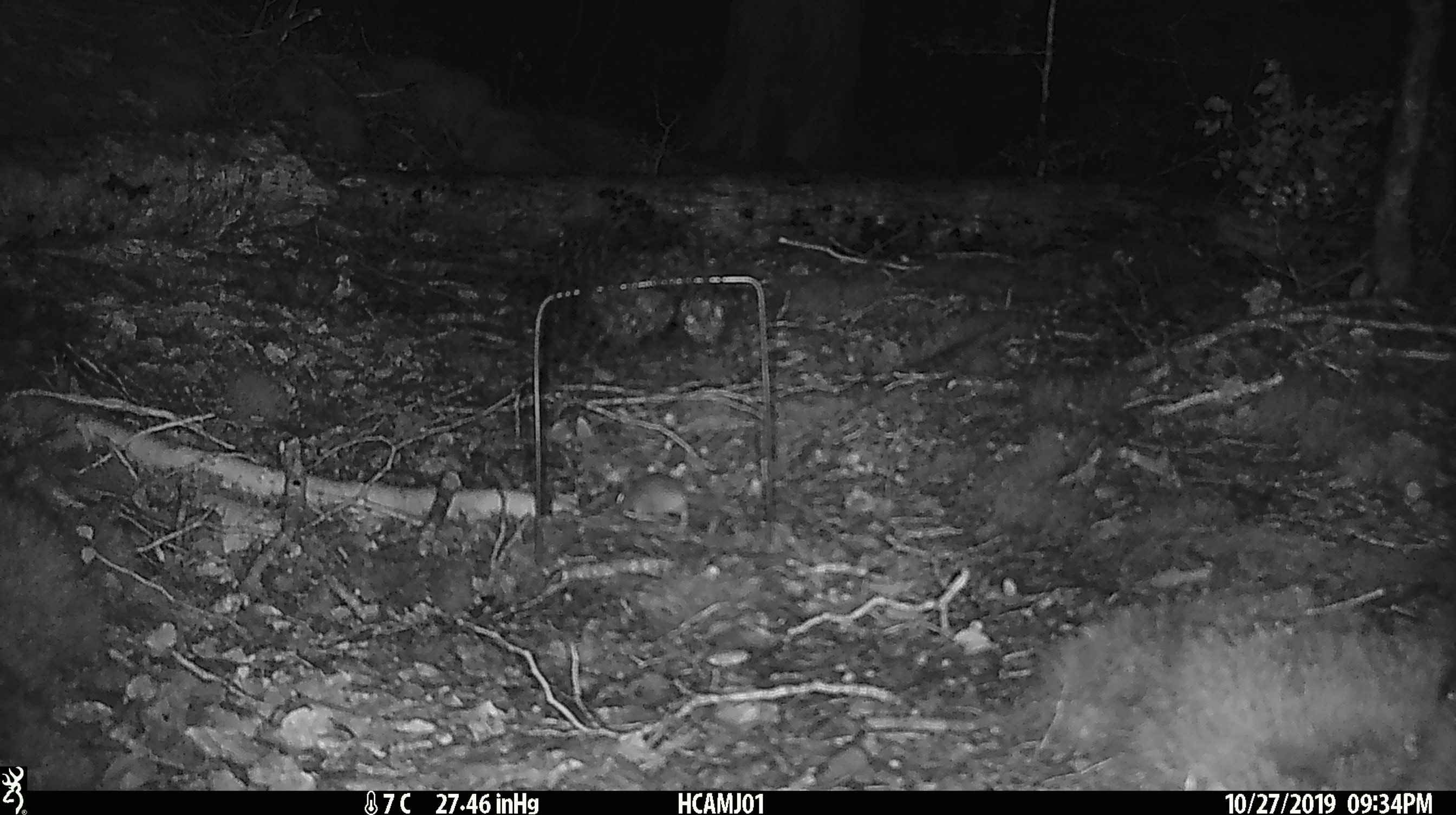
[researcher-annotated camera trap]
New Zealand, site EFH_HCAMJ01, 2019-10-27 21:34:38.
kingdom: Animalia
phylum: Chordata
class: Mammalia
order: Rodentia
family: Muridae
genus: Mus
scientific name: Mus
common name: mouse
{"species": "mouse (Mus)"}